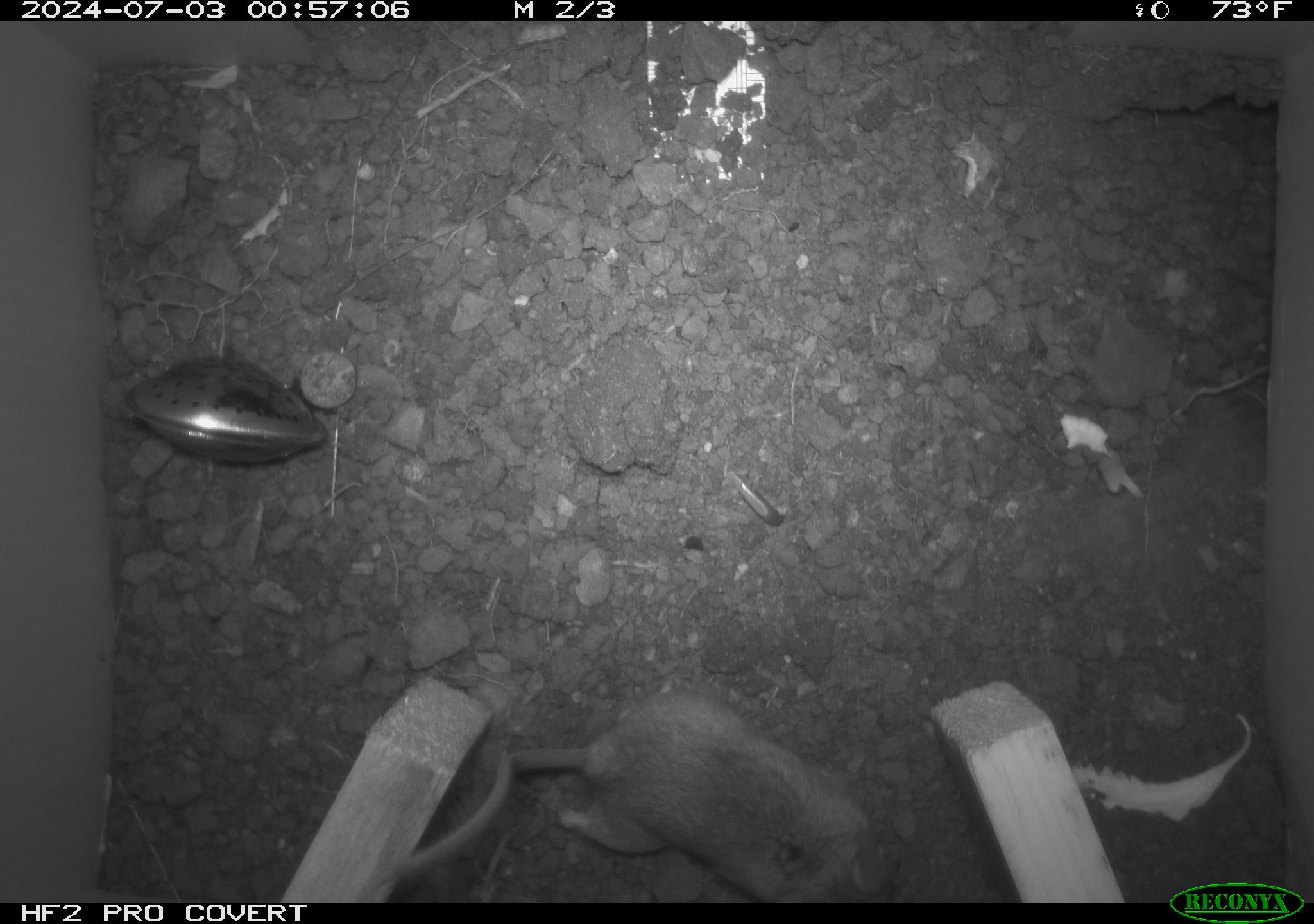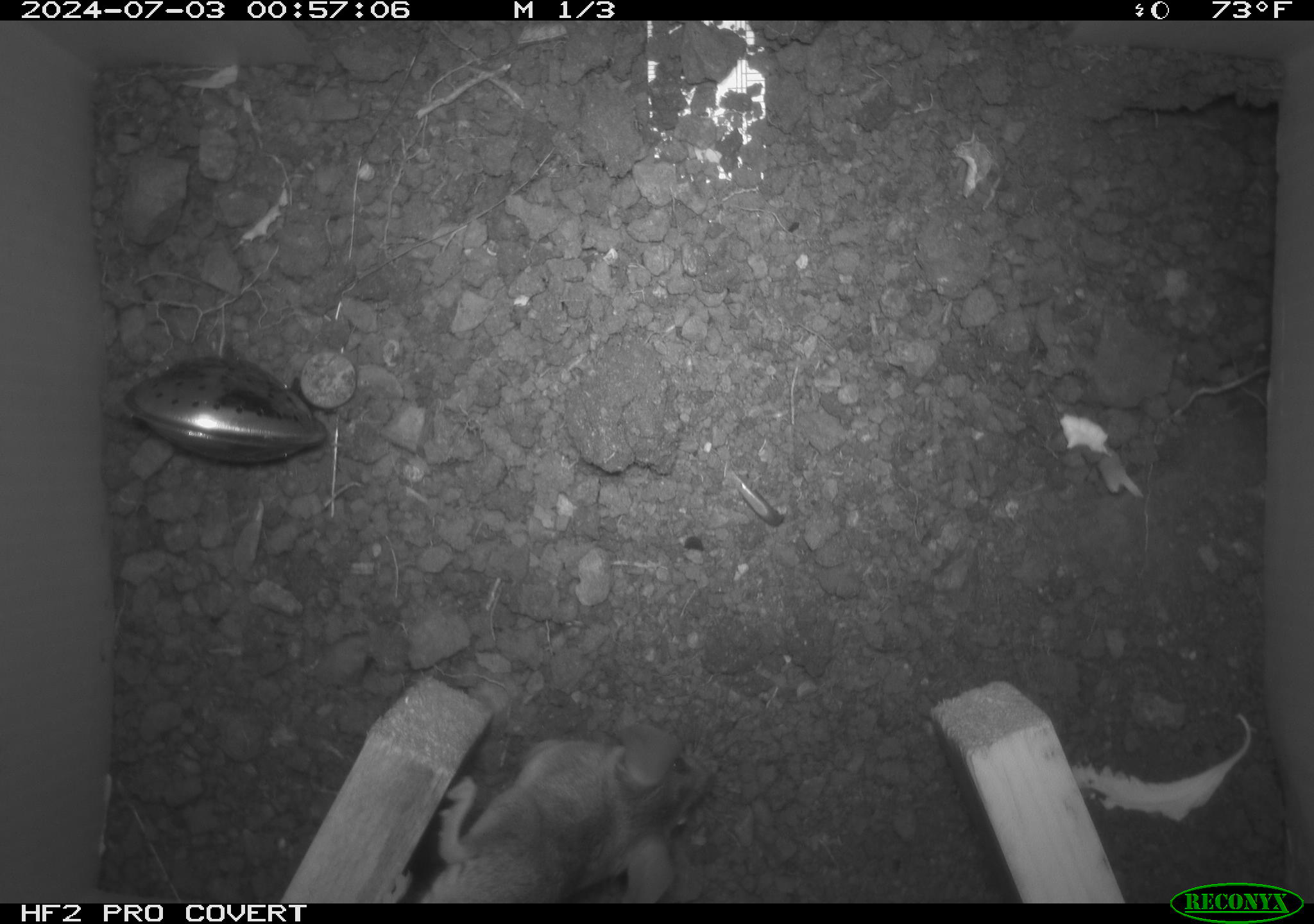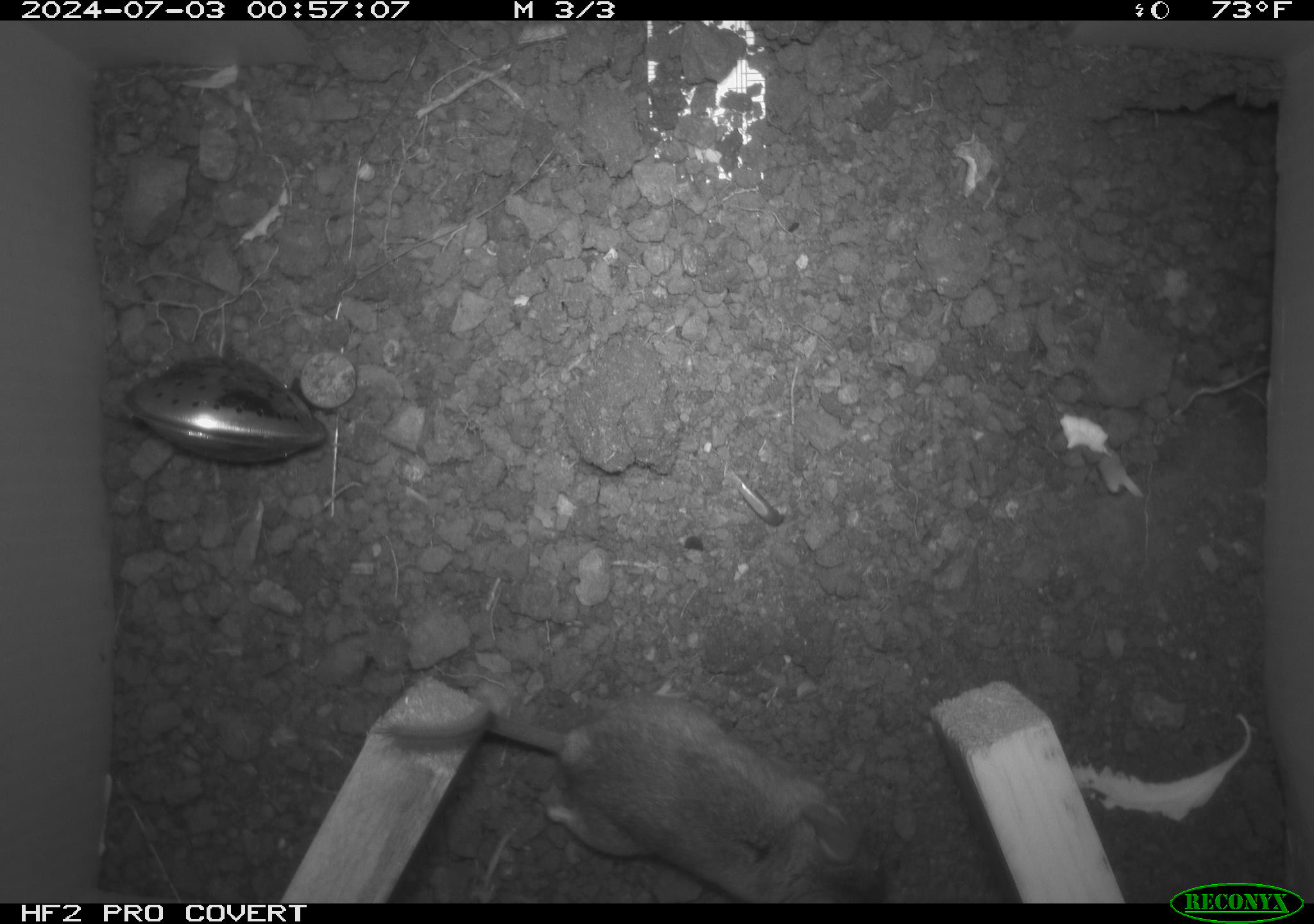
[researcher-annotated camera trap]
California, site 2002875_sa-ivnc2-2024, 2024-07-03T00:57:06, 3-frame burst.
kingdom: Animalia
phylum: Chordata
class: Mammalia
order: Rodentia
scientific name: Rodentia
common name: rodent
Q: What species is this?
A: Rodent (Rodentia).